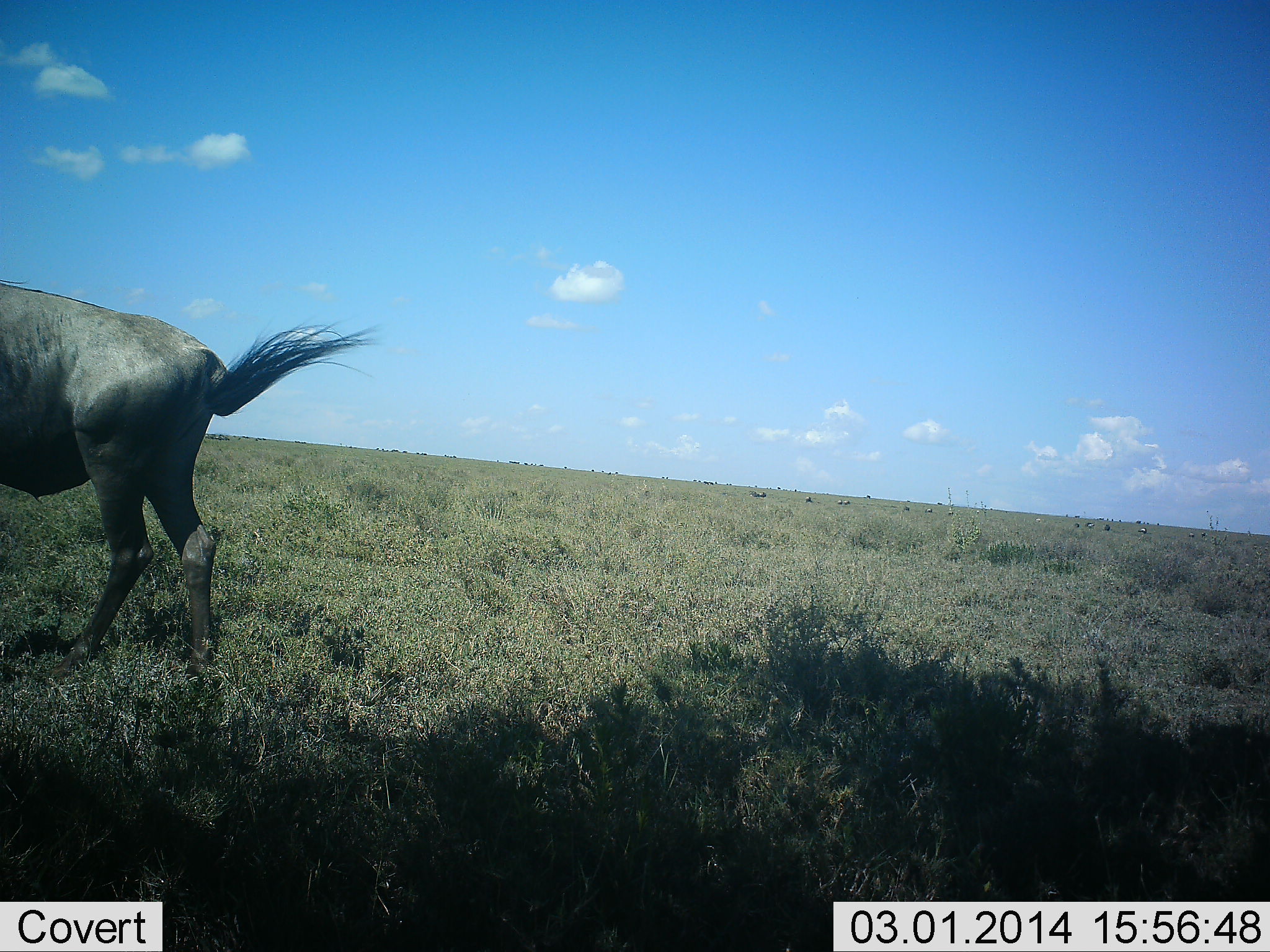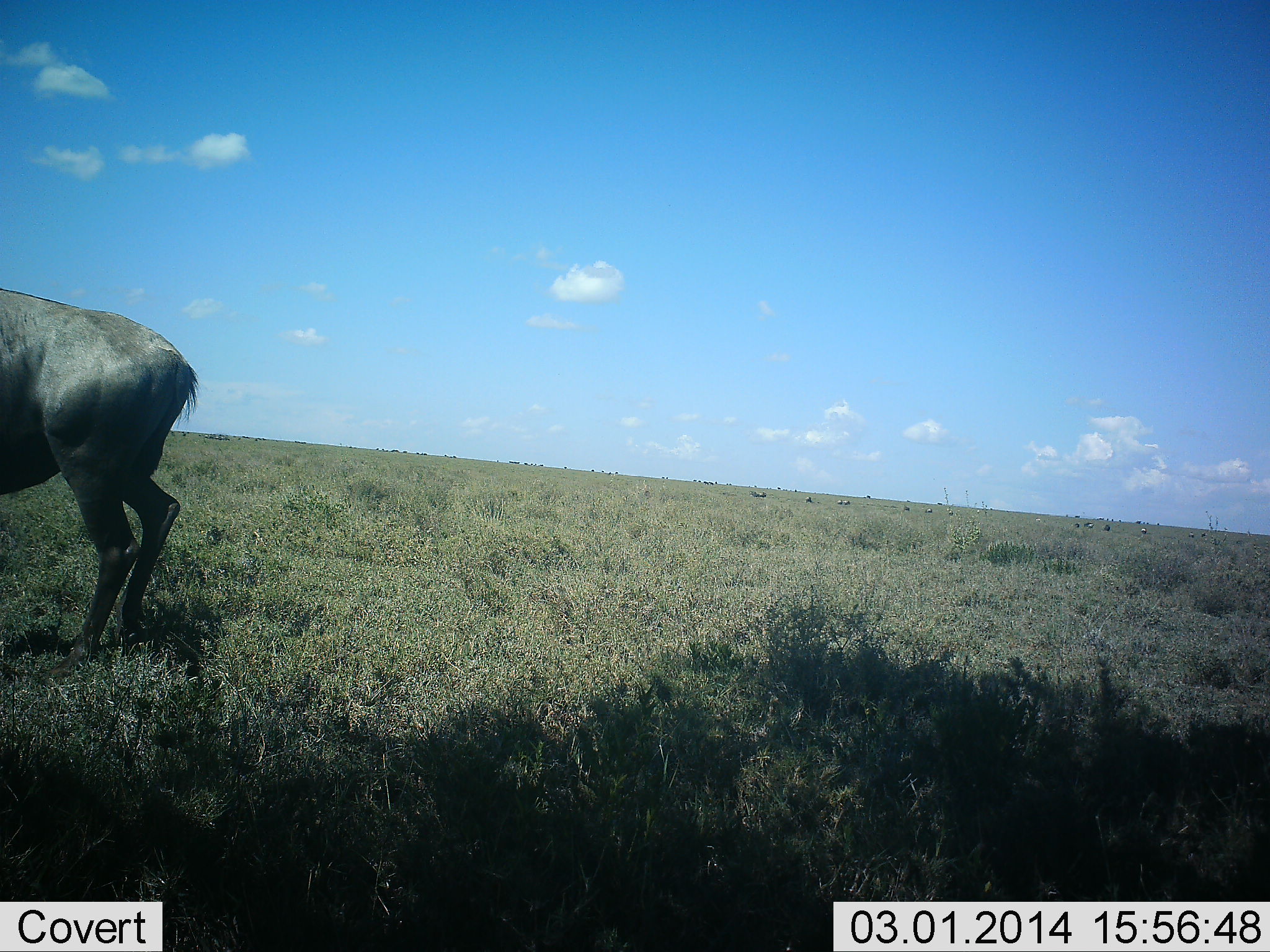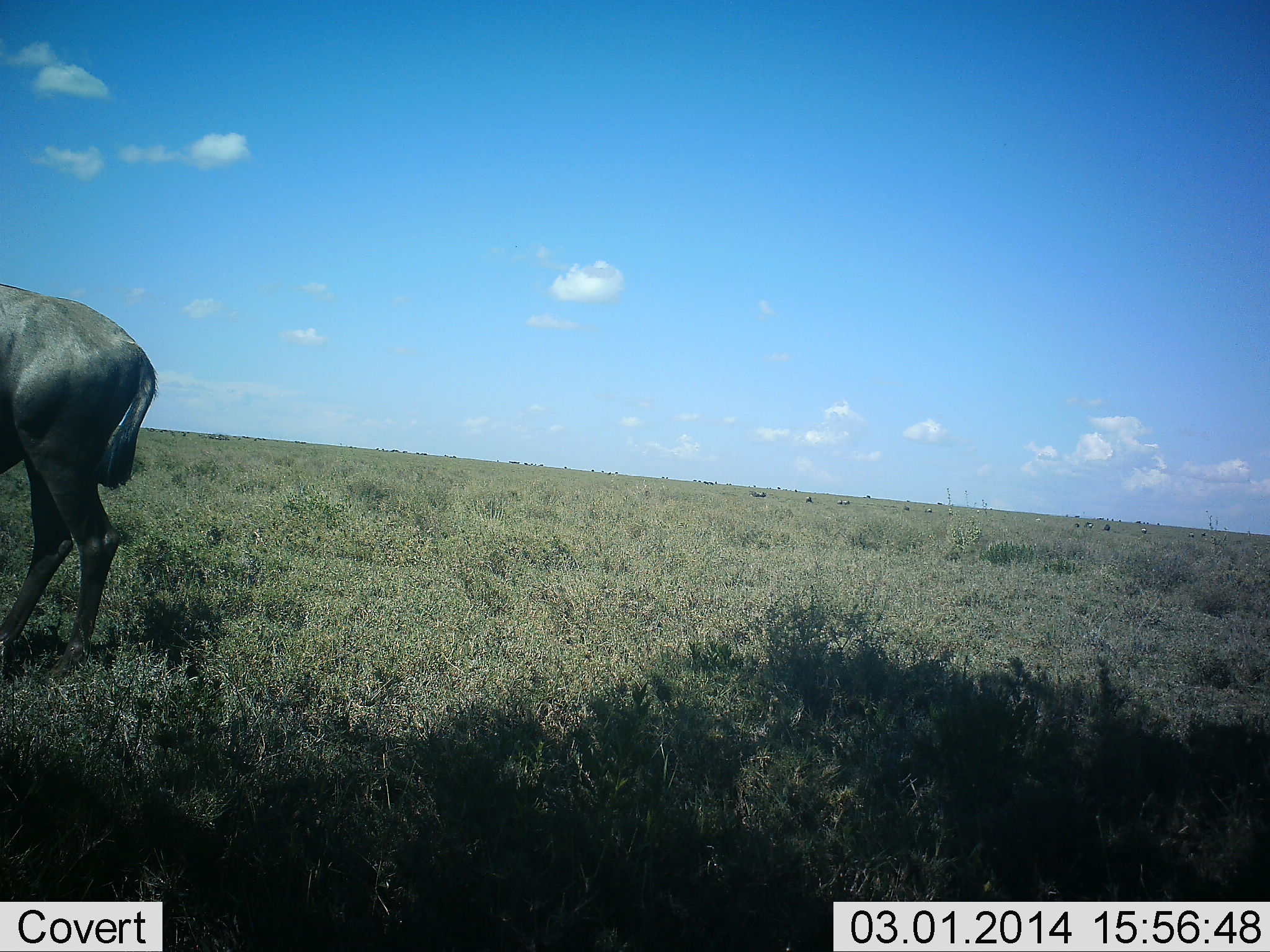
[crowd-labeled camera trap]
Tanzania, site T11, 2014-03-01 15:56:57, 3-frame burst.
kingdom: Animalia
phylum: Chordata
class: Mammalia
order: Artiodactyla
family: Bovidae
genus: Connochaetes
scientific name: Connochaetes taurinus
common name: blue wildebeest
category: wildebeest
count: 1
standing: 61%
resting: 0%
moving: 39%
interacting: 0%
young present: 0%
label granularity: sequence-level